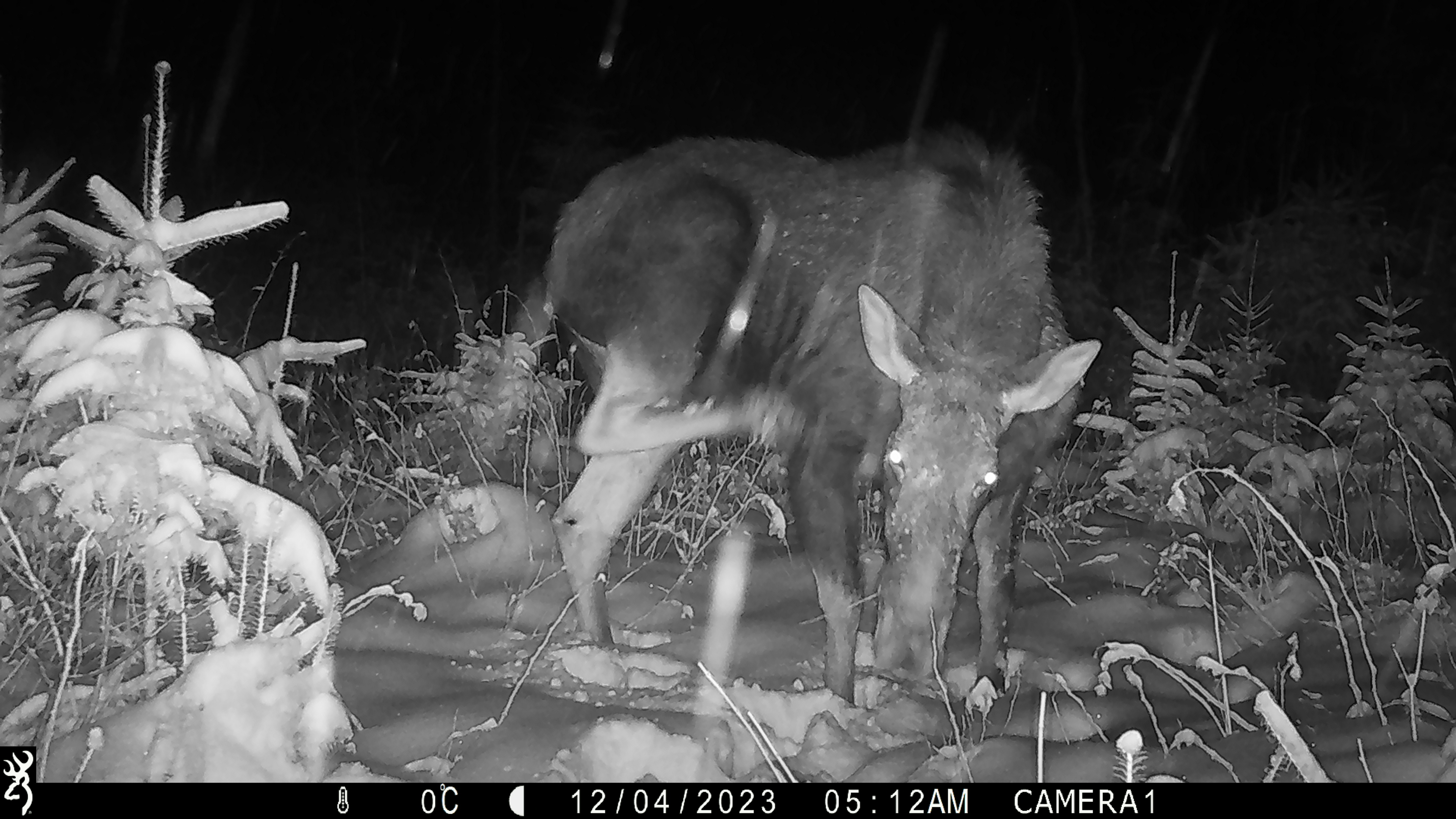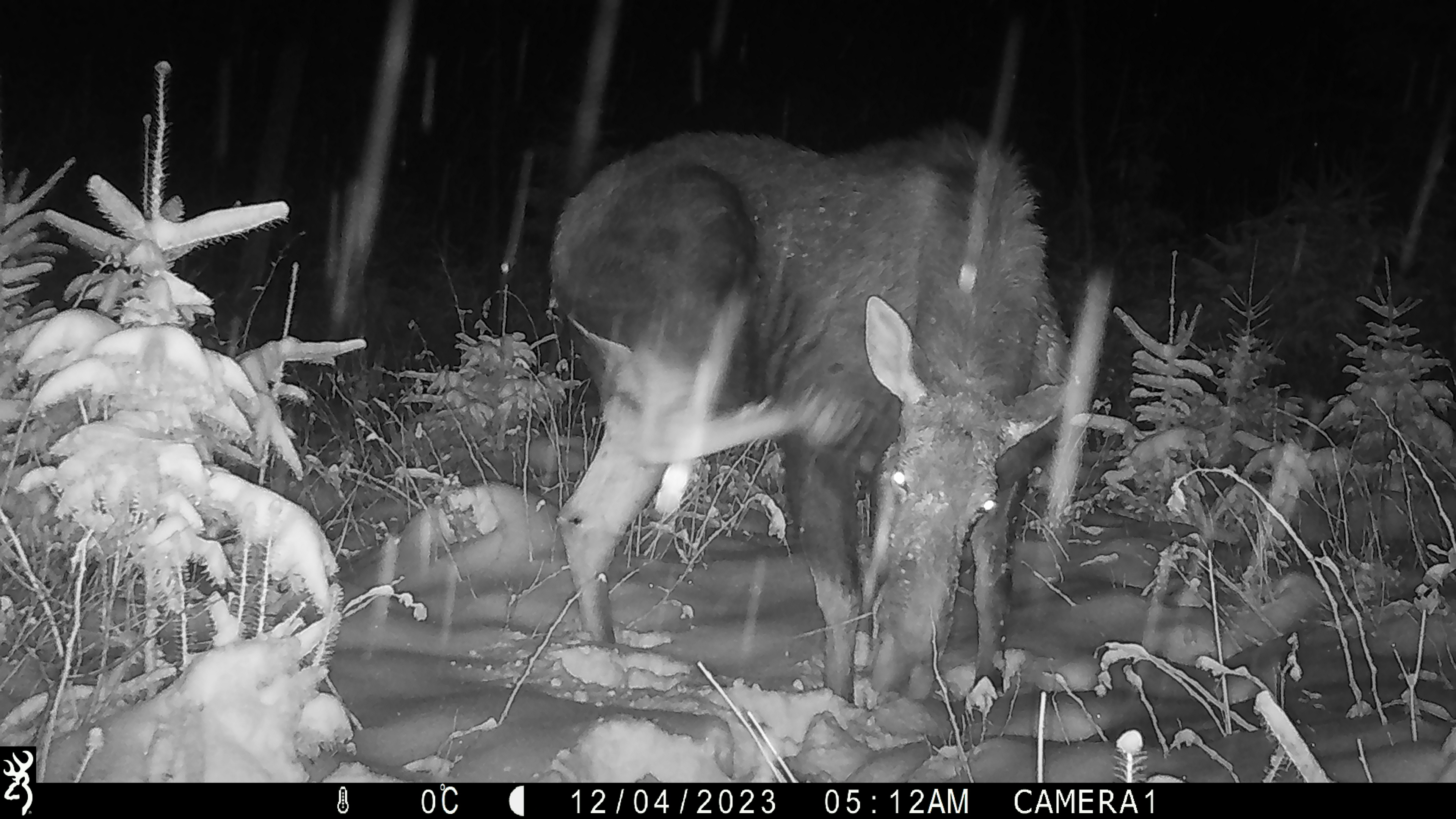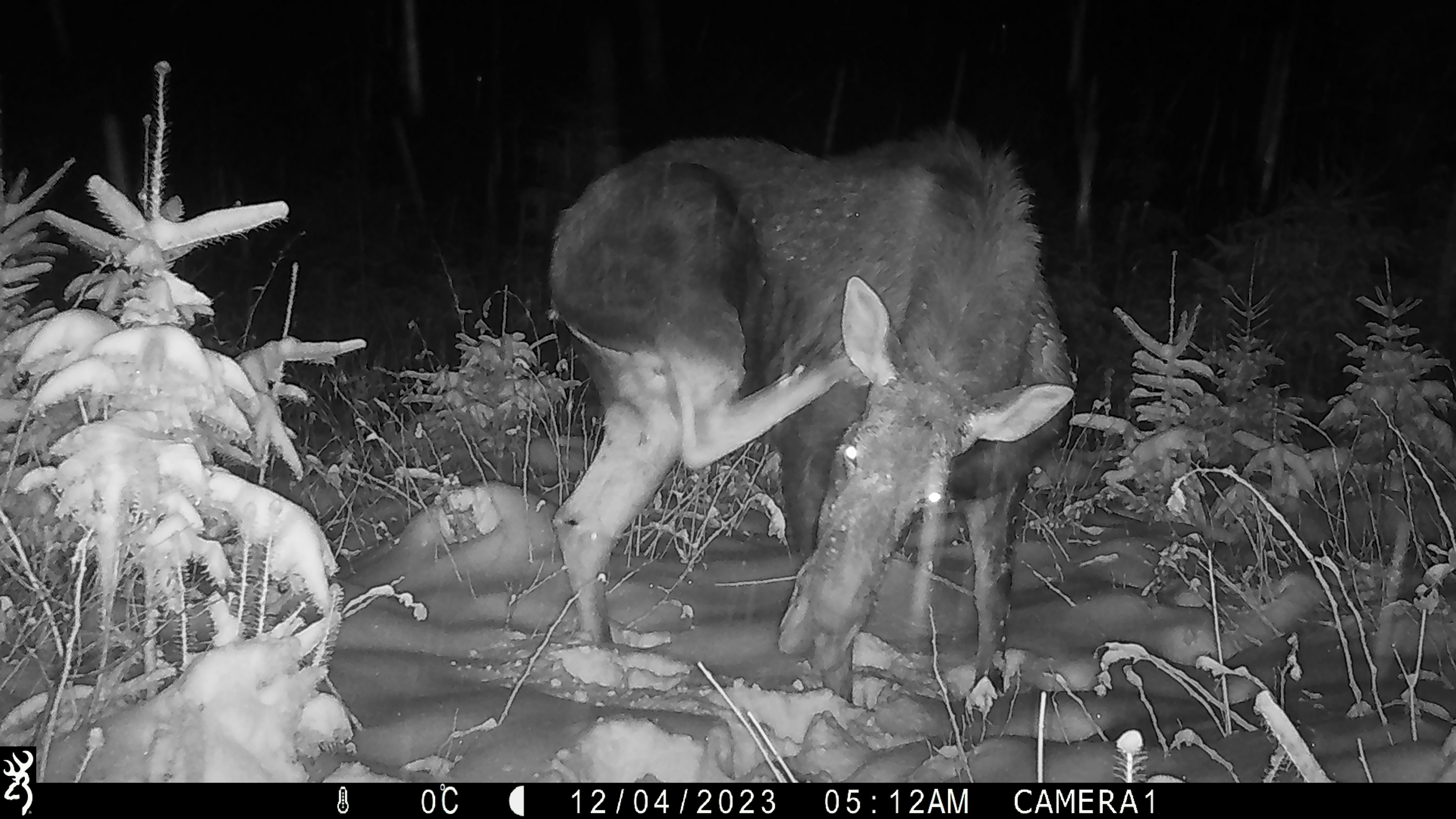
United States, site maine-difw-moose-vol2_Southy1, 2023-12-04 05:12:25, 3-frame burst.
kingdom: Animalia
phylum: Chordata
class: Mammalia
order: Artiodactyla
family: Cervidae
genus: Alces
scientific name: Alces alces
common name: moose